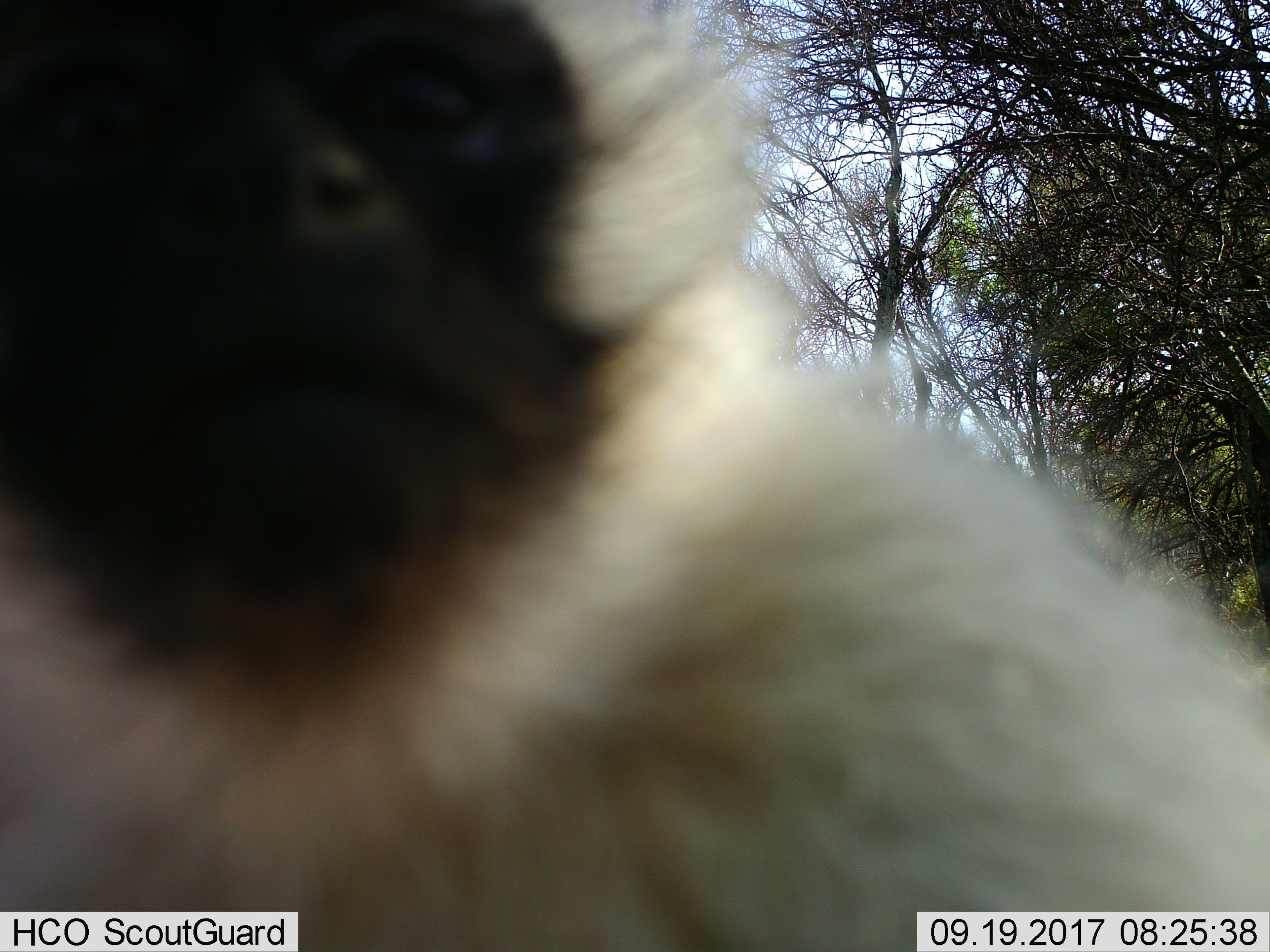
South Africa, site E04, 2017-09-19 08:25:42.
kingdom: Animalia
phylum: Chordata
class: Mammalia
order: Primates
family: Cercopithecidae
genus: Chlorocebus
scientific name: Chlorocebus pygerythrus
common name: vervet monkey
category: monkeyvervet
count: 1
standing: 29%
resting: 14%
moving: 29%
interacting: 29%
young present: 0%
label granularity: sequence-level